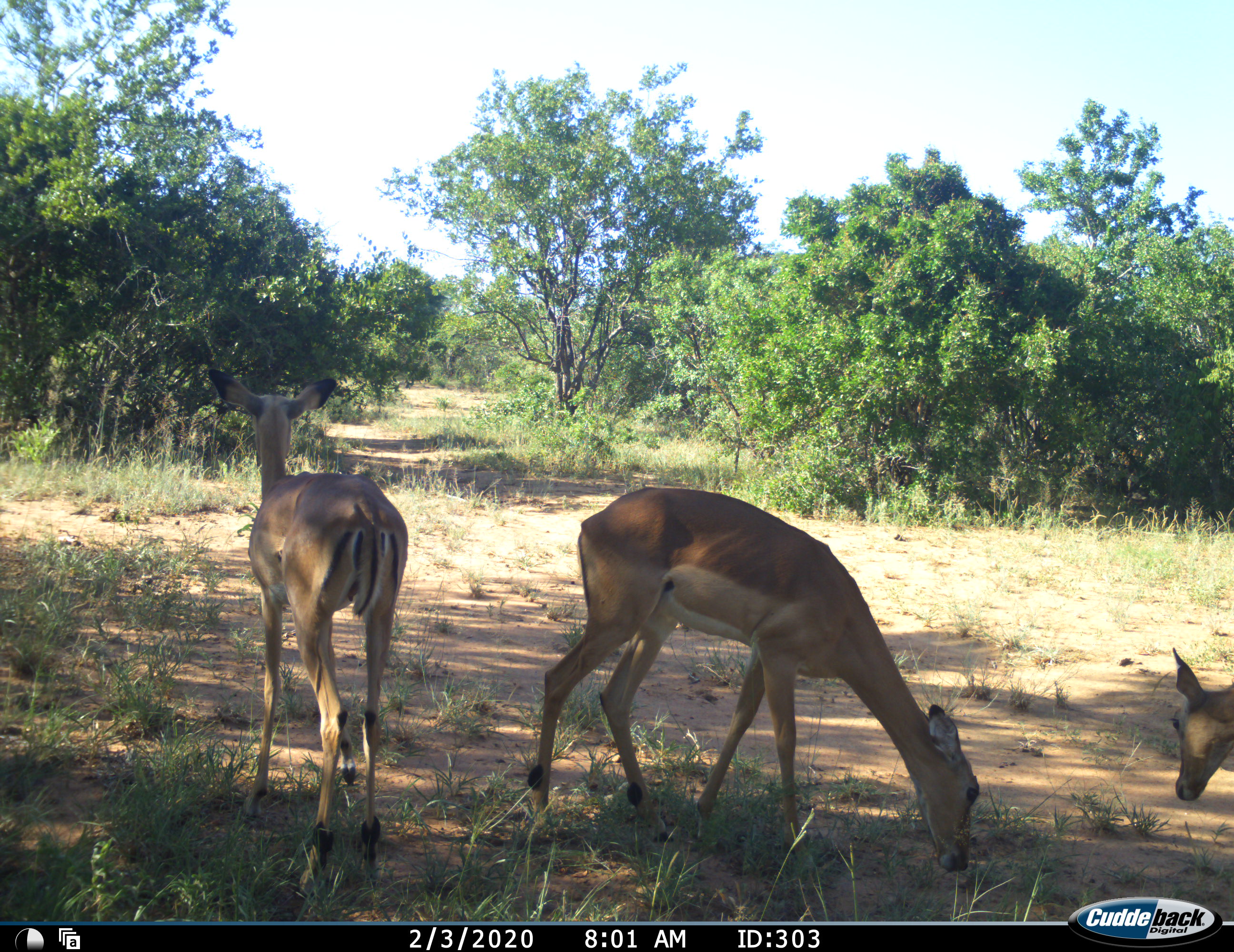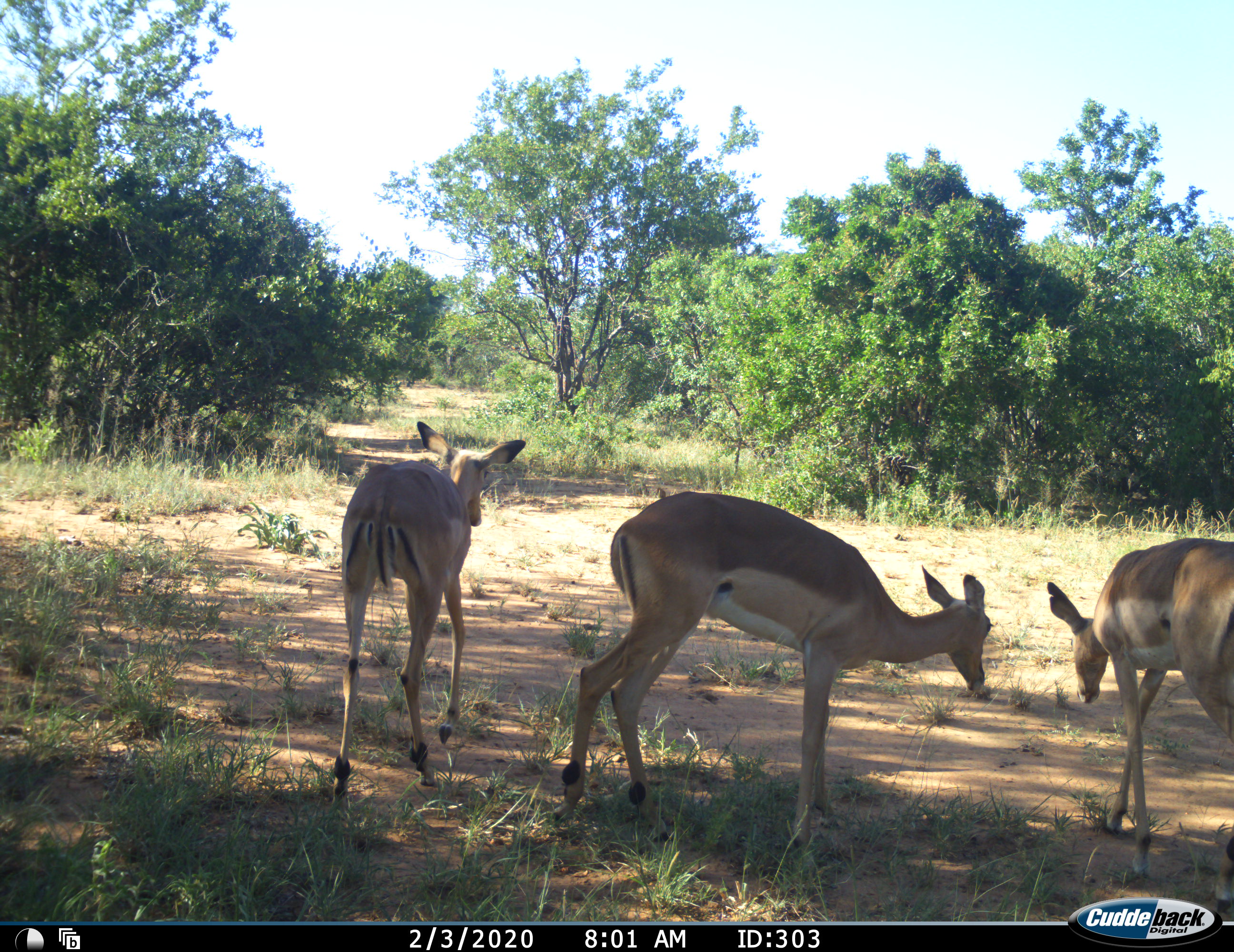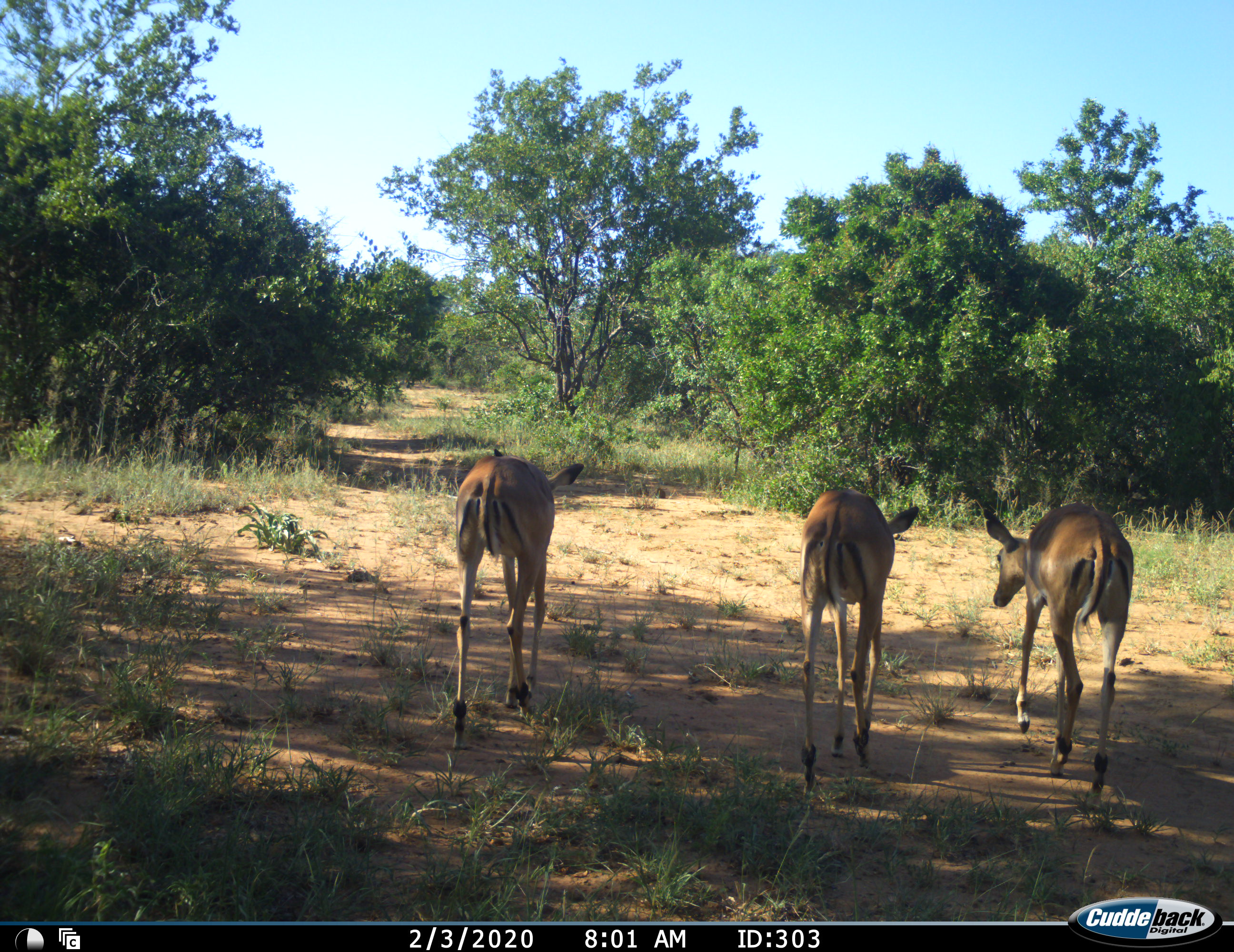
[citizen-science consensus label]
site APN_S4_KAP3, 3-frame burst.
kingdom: Animalia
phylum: Chordata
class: Mammalia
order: Artiodactyla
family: Bovidae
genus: Aepyceros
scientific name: Aepyceros melampus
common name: impala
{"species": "impala (Aepyceros melampus)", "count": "3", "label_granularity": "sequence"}